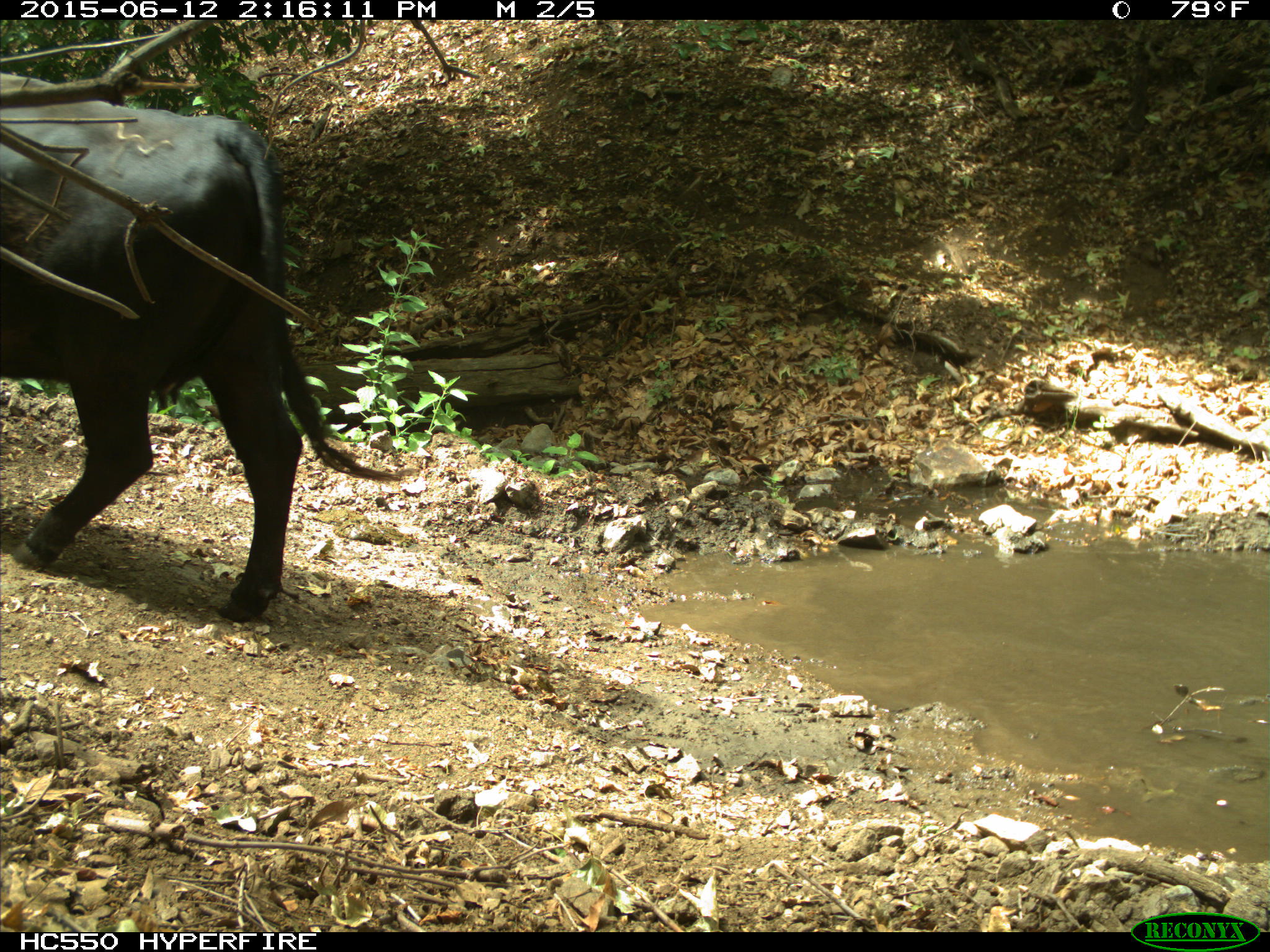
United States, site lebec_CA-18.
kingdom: Animalia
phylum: Chordata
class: Mammalia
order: Artiodactyla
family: Bovidae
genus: Bos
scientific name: Bos taurus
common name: domestic cow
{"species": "Bos taurus (domestic cow)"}